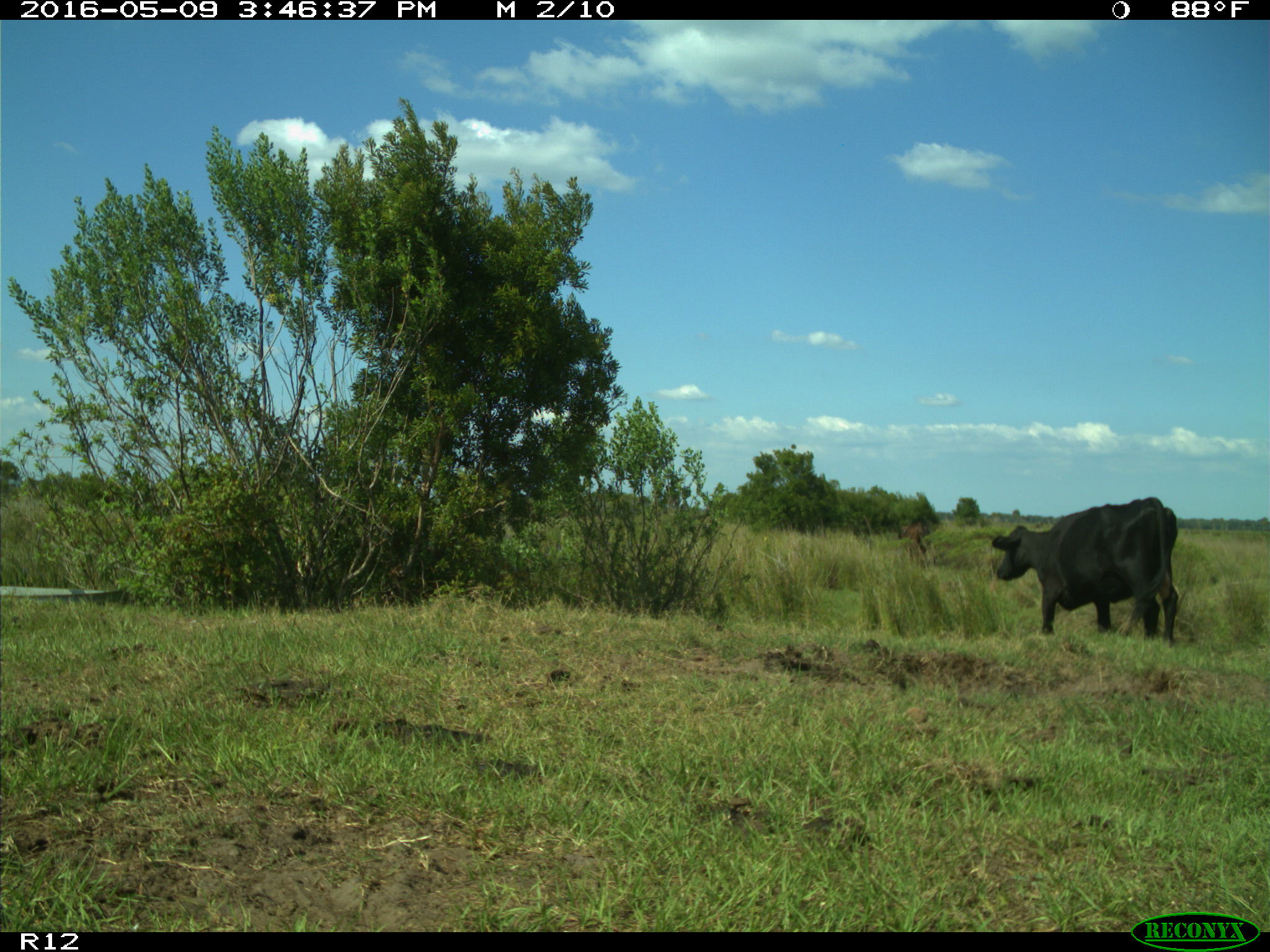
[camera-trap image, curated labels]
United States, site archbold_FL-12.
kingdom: Animalia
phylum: Chordata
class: Mammalia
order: Artiodactyla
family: Bovidae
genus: Bos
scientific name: Bos taurus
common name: domestic cow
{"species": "Bos taurus (domestic cow)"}